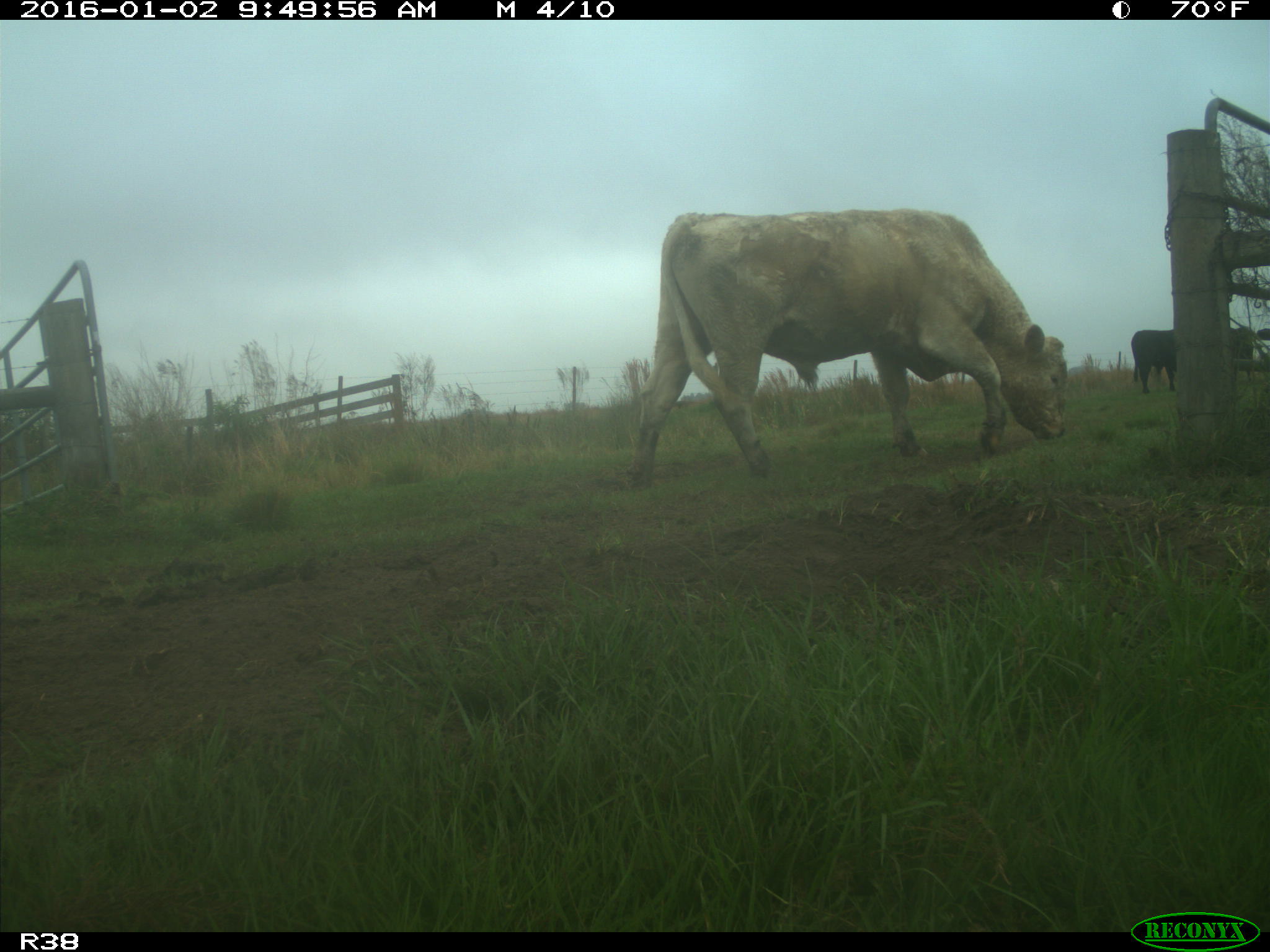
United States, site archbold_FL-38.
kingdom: Animalia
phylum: Chordata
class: Mammalia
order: Artiodactyla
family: Bovidae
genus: Bos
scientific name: Bos taurus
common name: domestic cow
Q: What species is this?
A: Bos taurus (domestic cow).